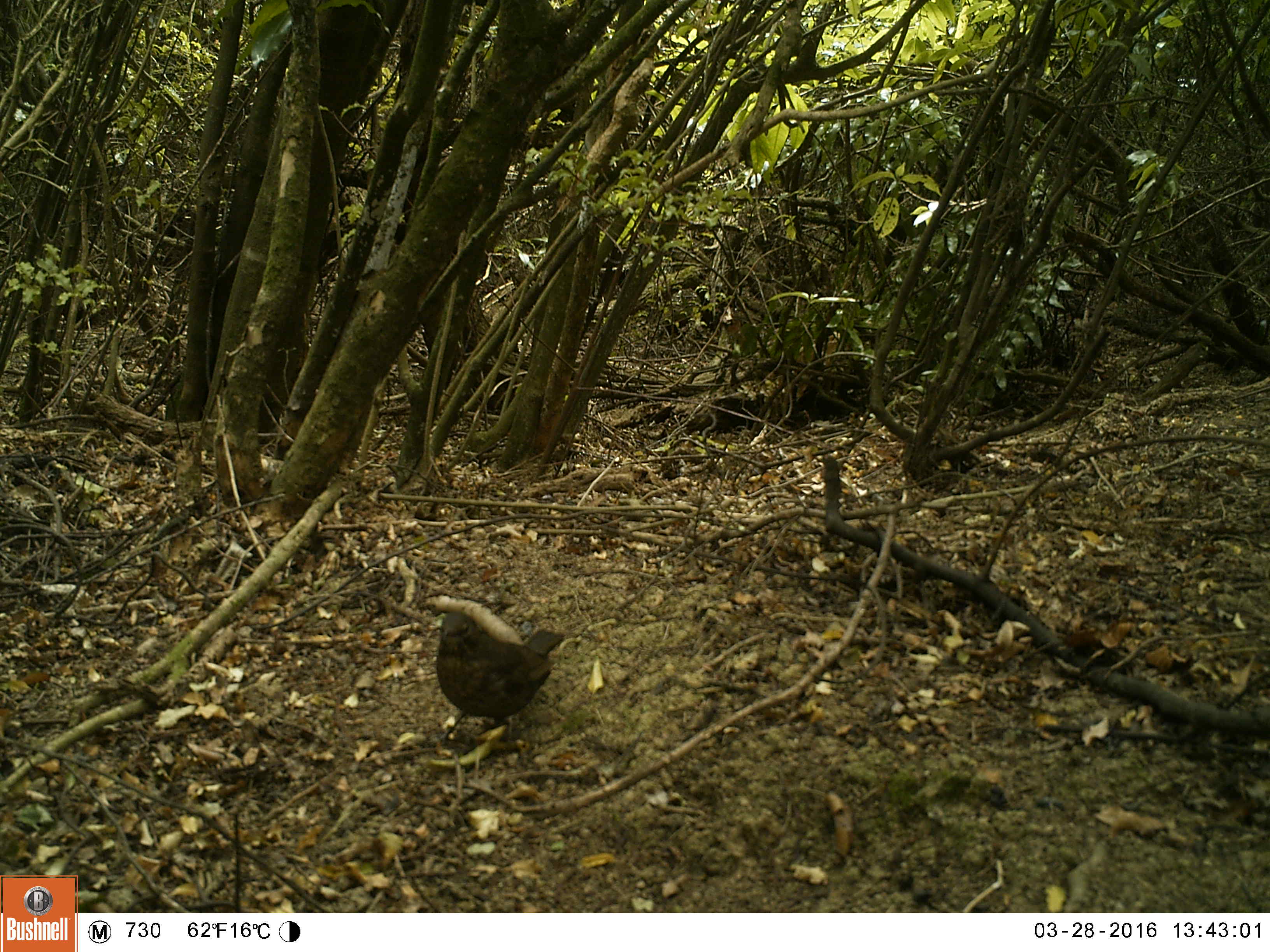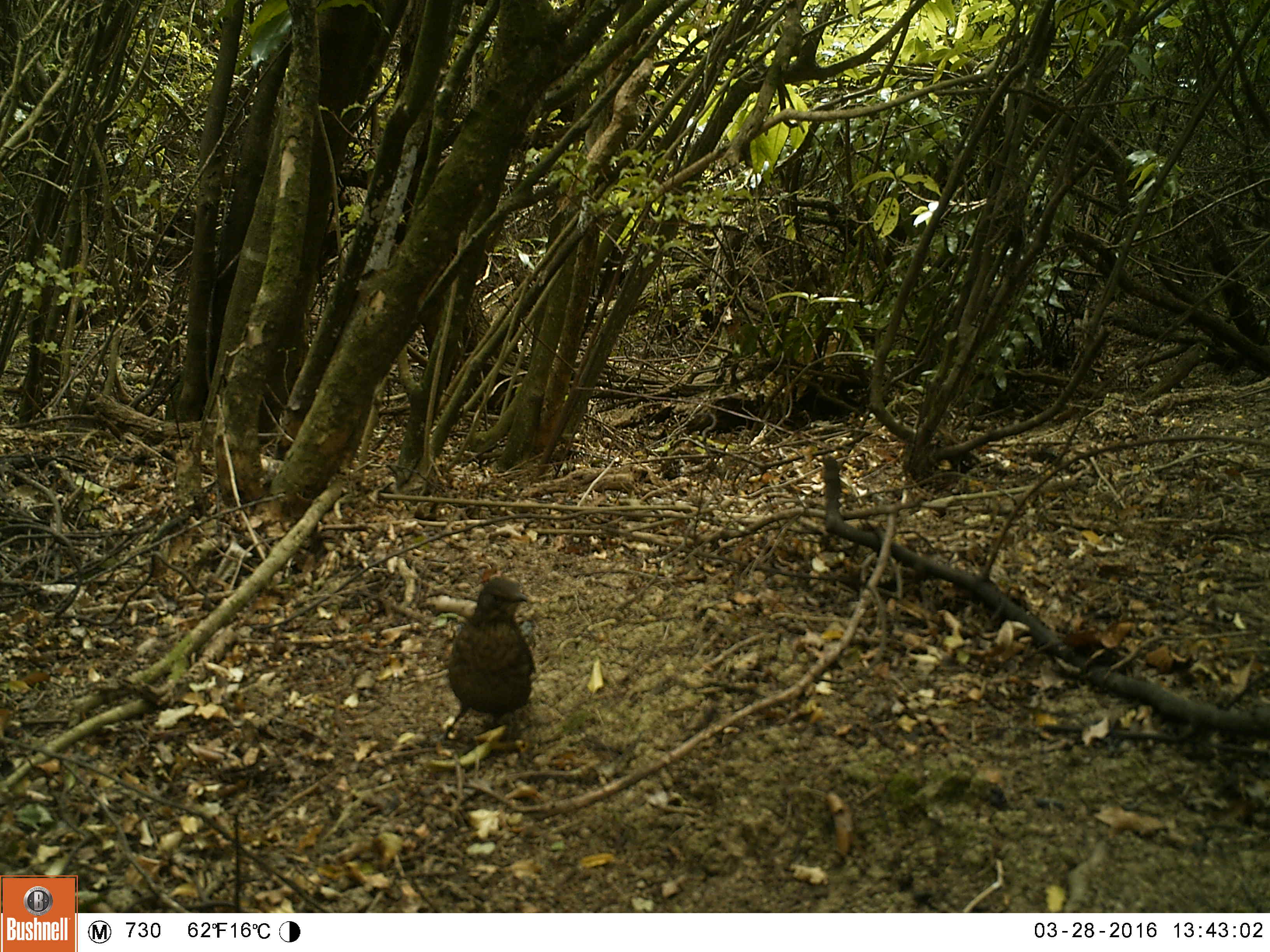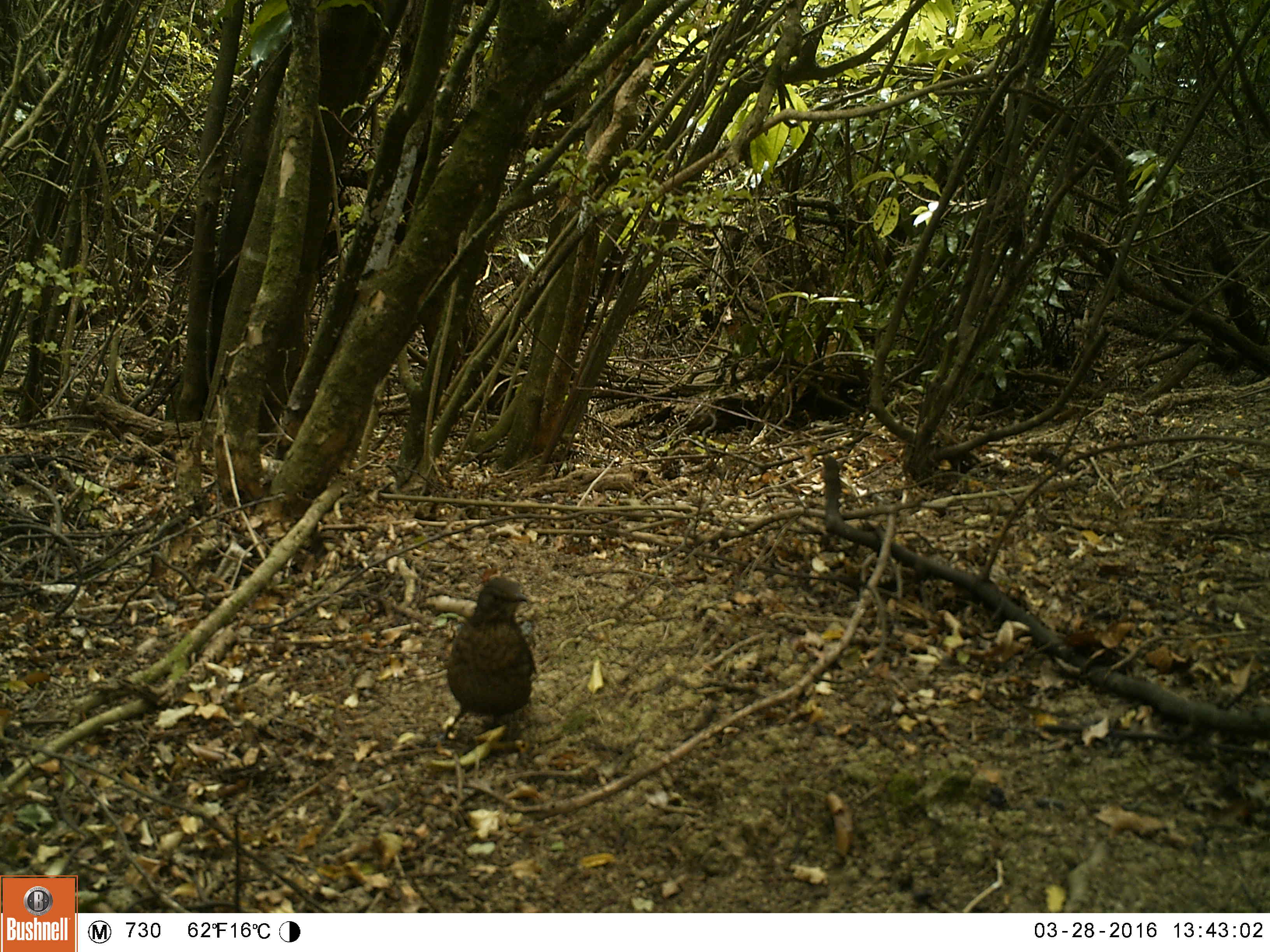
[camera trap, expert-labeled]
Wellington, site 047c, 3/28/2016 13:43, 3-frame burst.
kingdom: Animalia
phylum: Chordata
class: Aves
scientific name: Aves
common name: bird